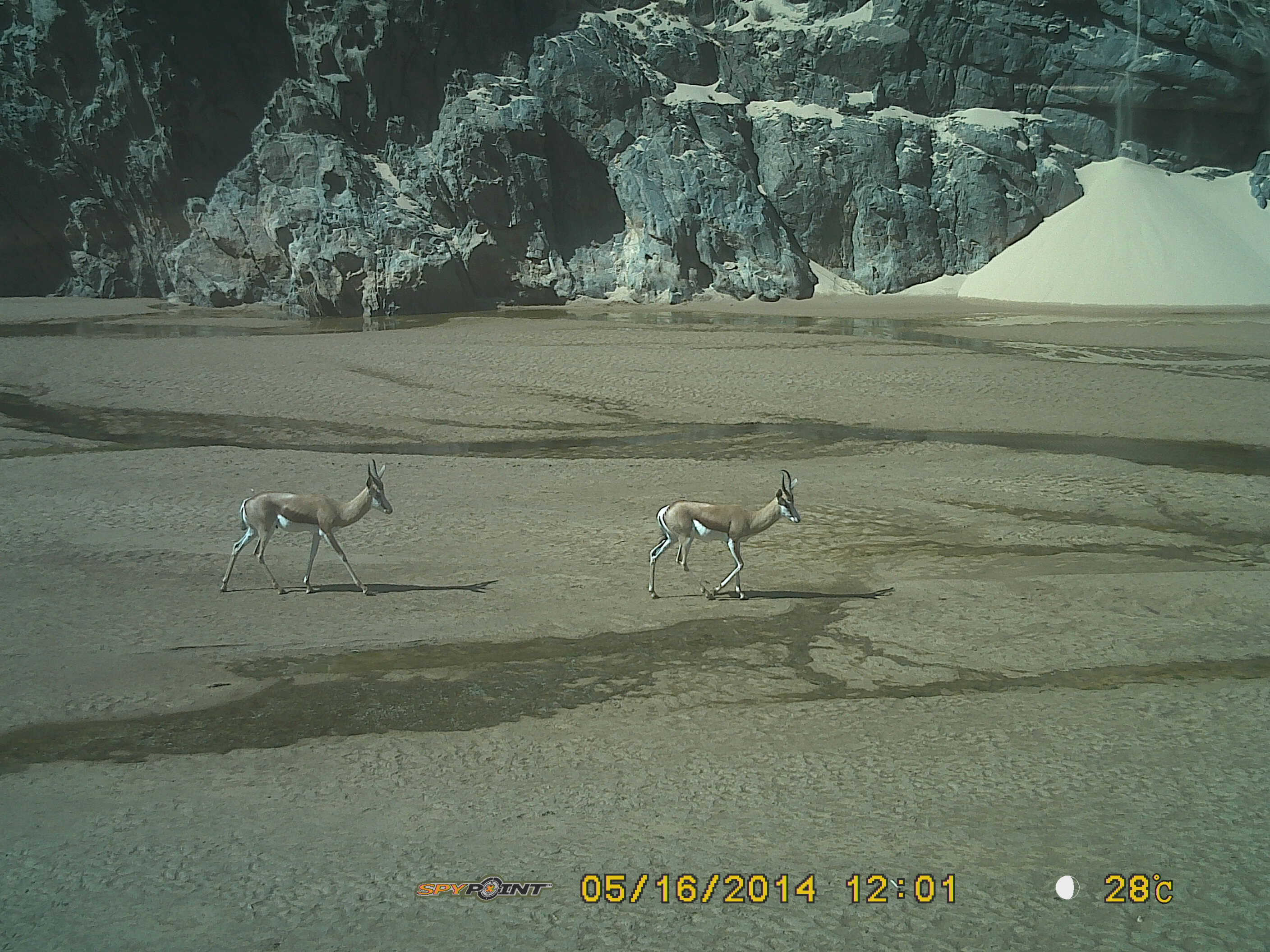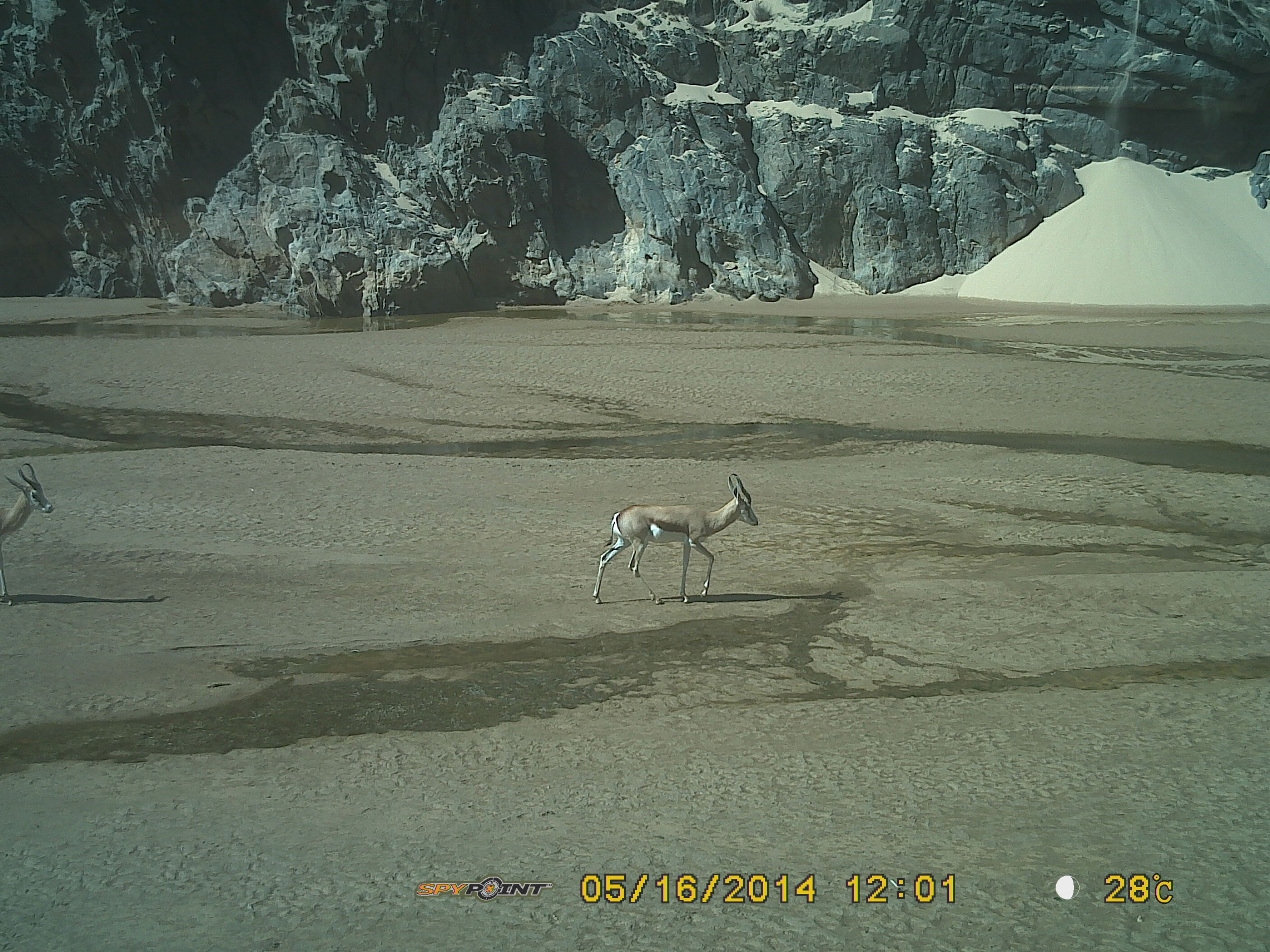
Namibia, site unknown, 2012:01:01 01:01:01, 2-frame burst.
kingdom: Animalia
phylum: Chordata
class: Mammalia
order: Artiodactyla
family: Bovidae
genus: Antidorcas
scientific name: Antidorcas marsupialis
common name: springbok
Antidorcas marsupialis (springbok).